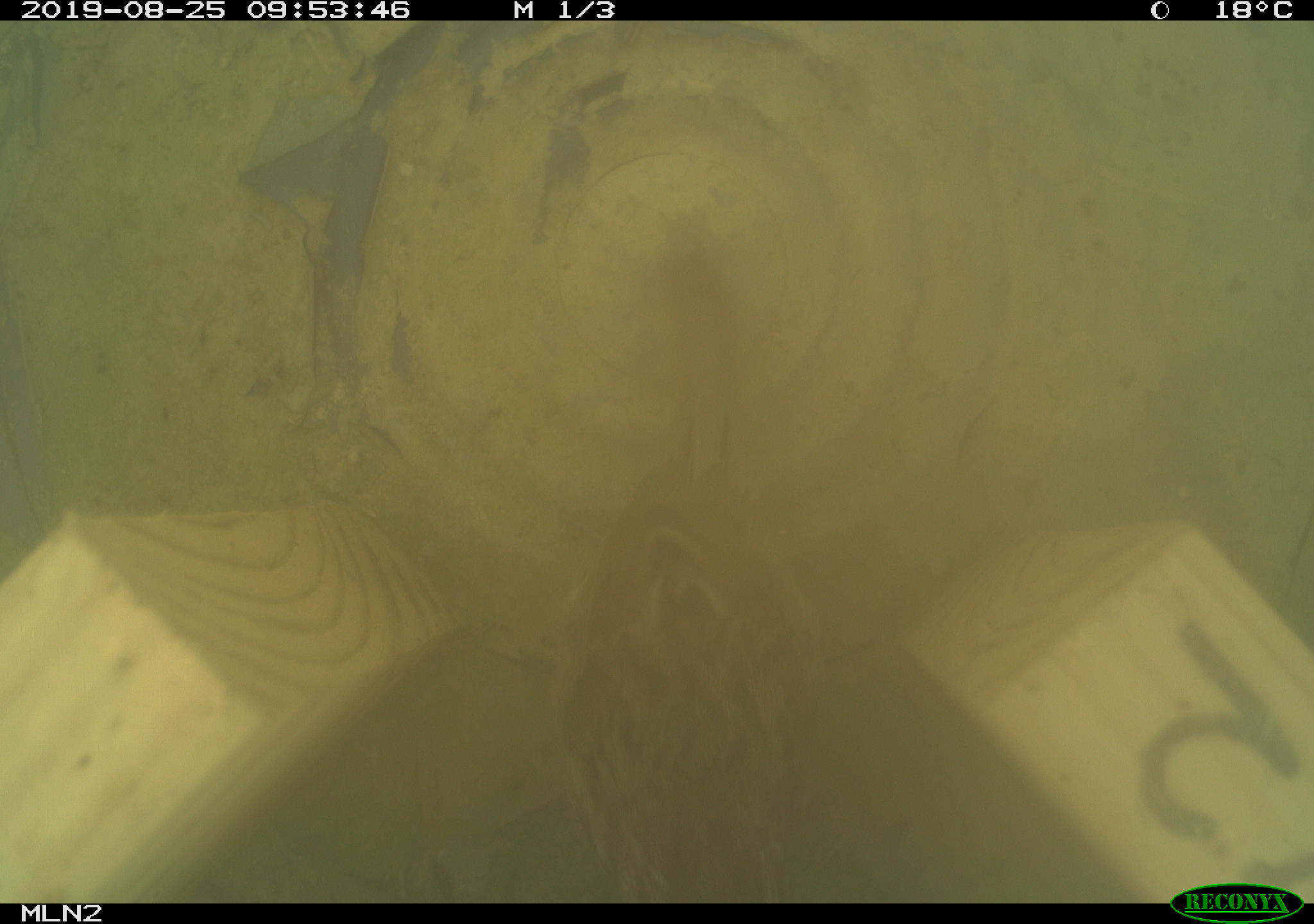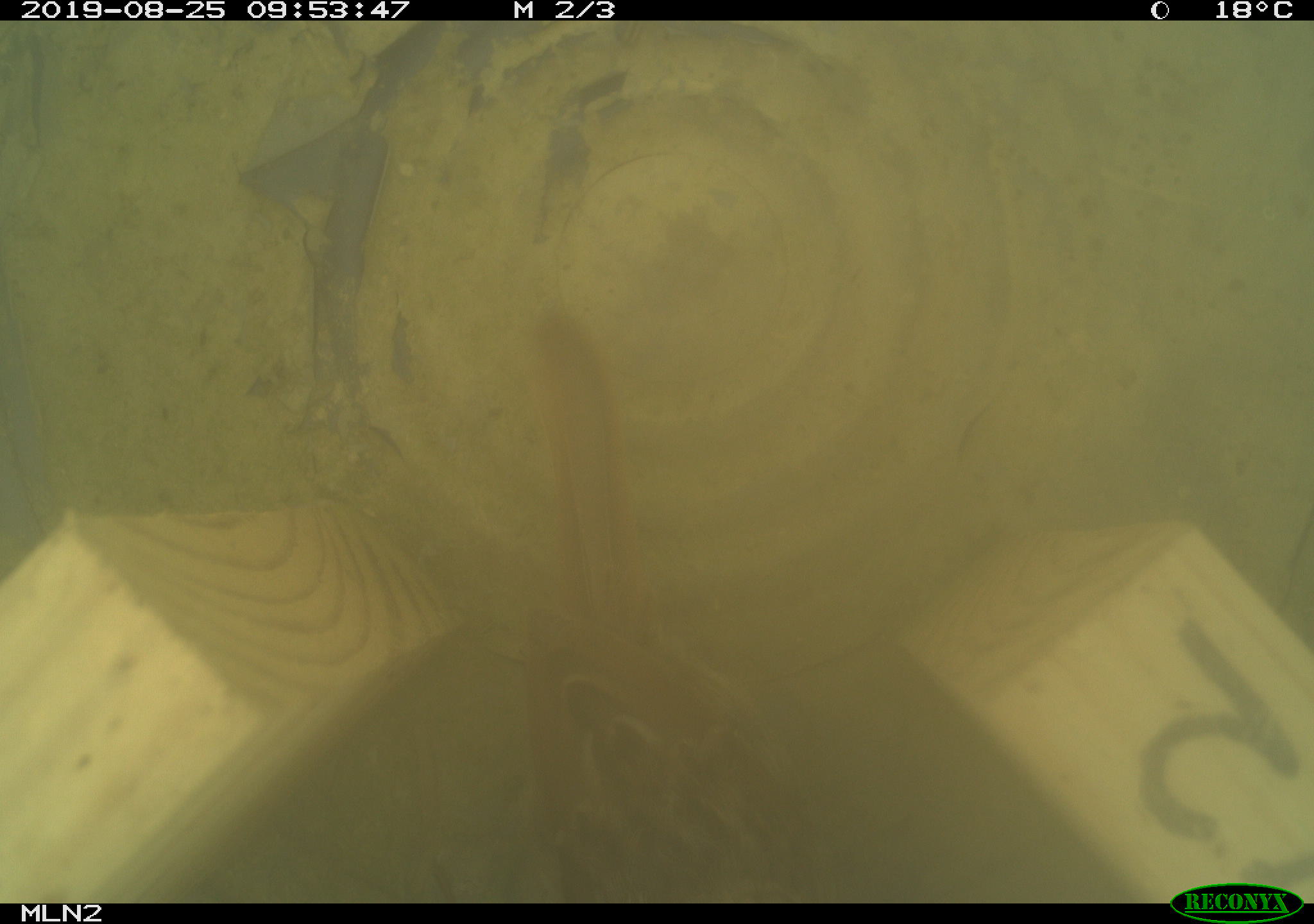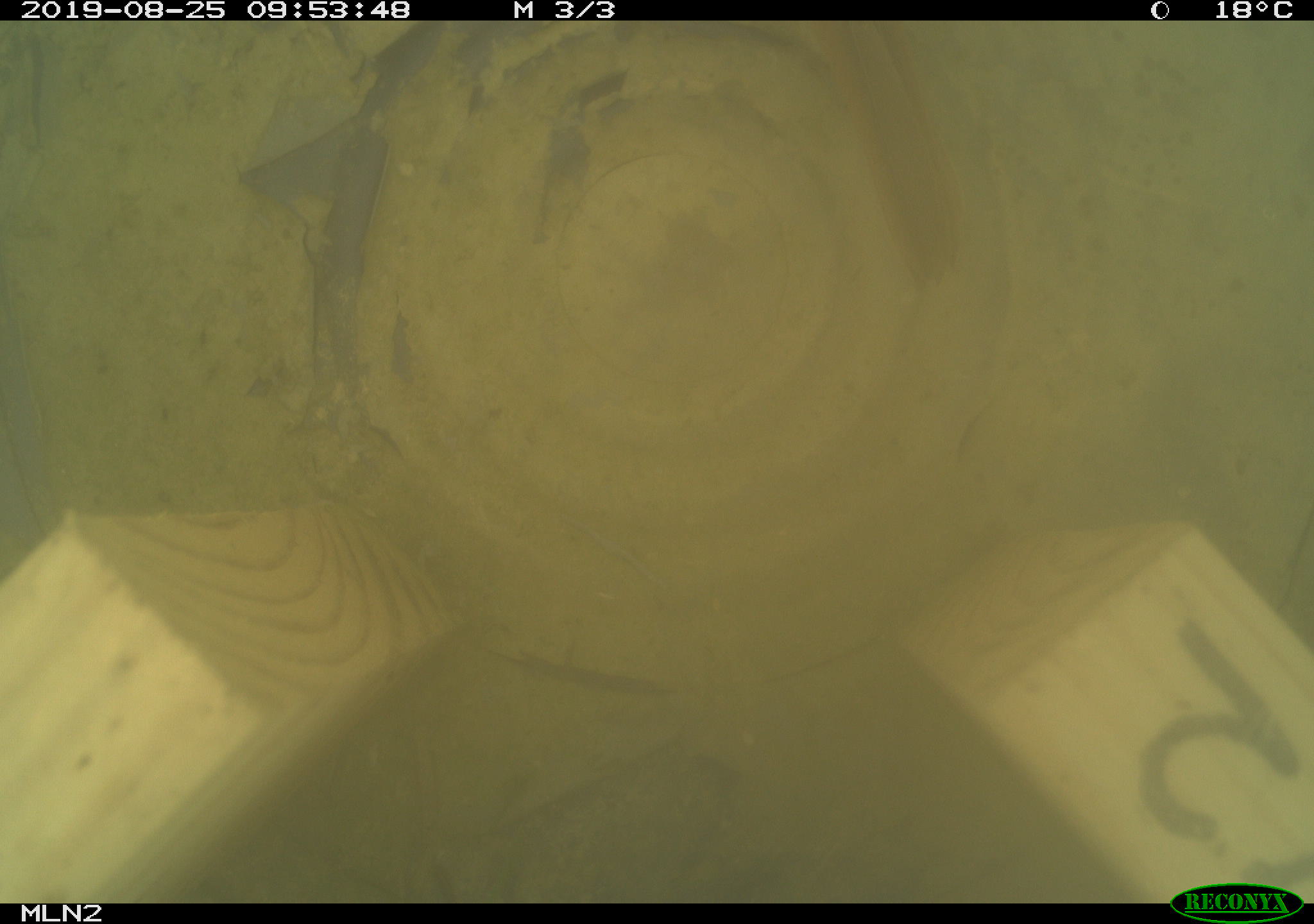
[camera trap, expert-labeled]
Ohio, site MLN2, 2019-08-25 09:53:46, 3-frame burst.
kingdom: Animalia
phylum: Chordata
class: Aves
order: Passeriformes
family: Passerellidae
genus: Melospiza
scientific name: Melospiza melodia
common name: song sparrow